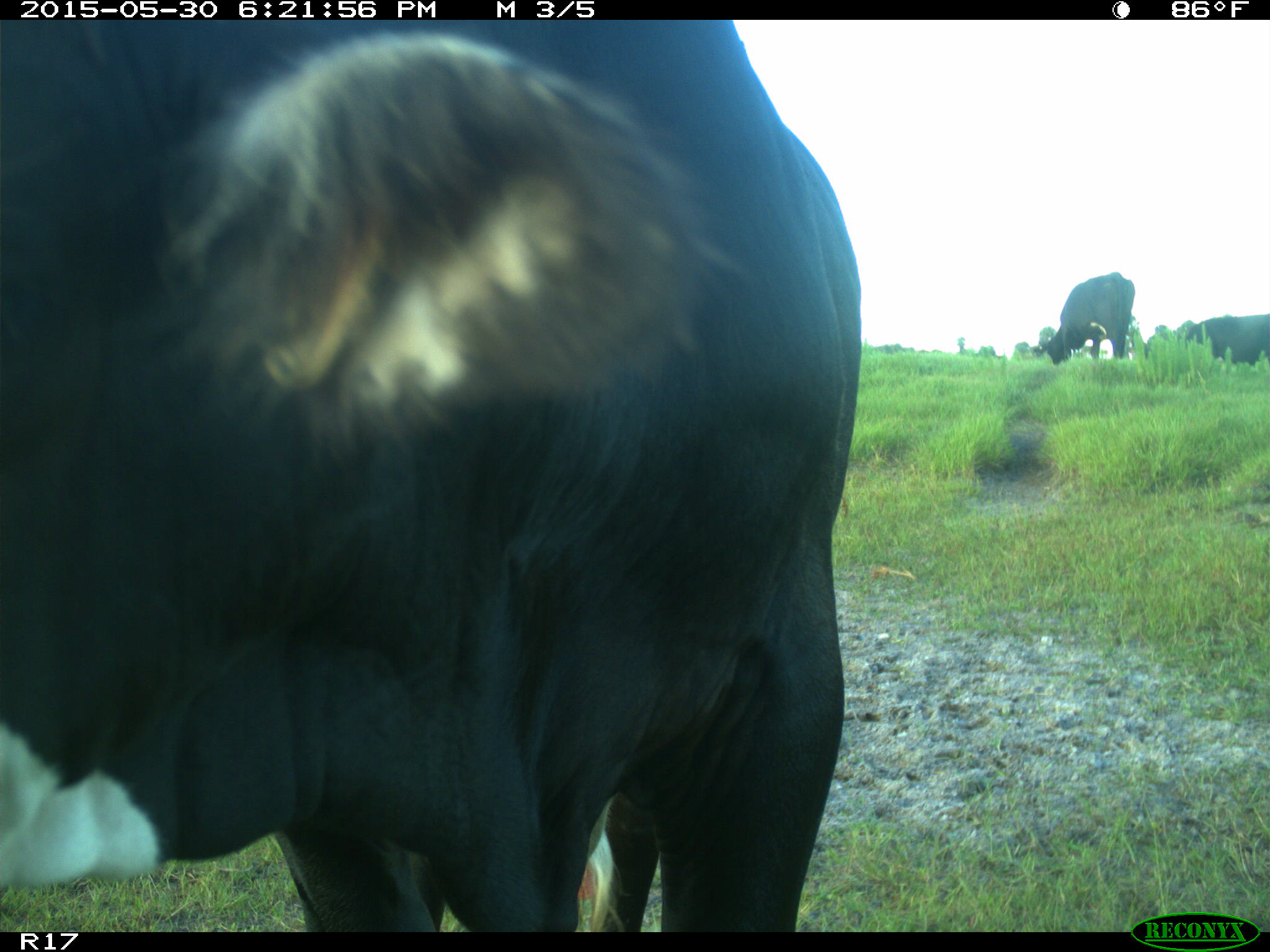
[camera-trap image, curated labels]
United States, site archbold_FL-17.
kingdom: Animalia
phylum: Chordata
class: Mammalia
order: Artiodactyla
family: Bovidae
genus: Bos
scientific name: Bos taurus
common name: domestic cow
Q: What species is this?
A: Bos taurus (domestic cow).